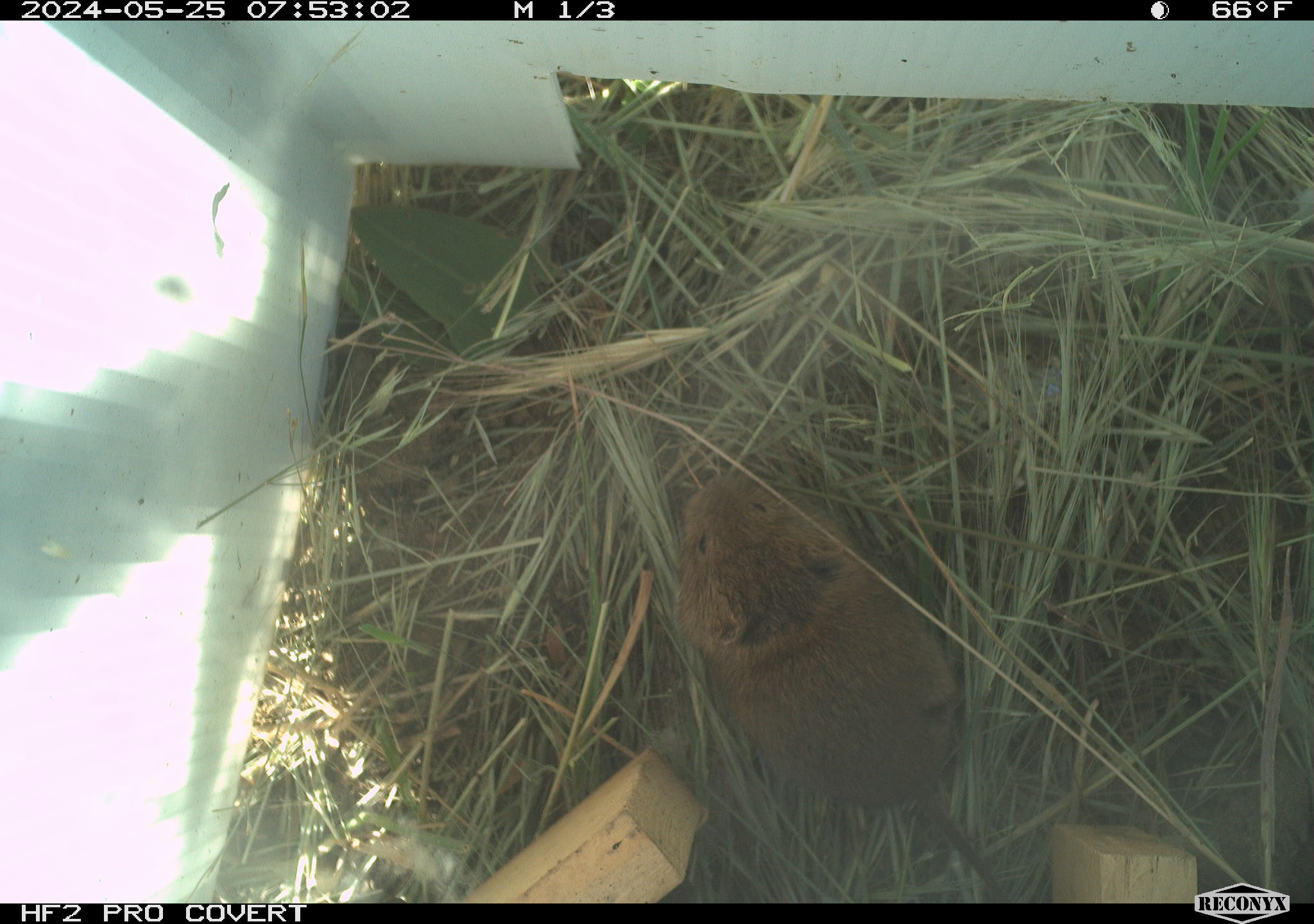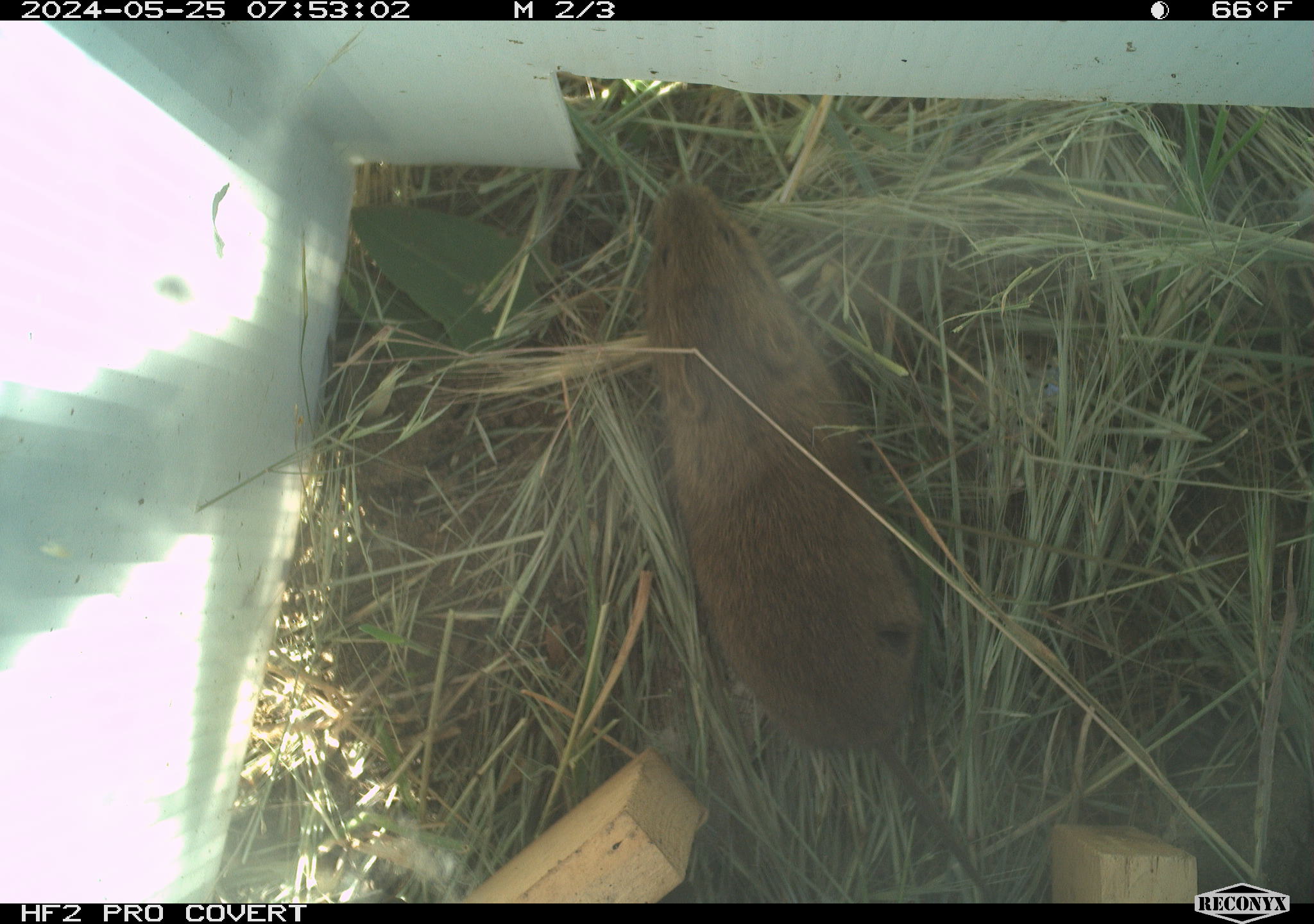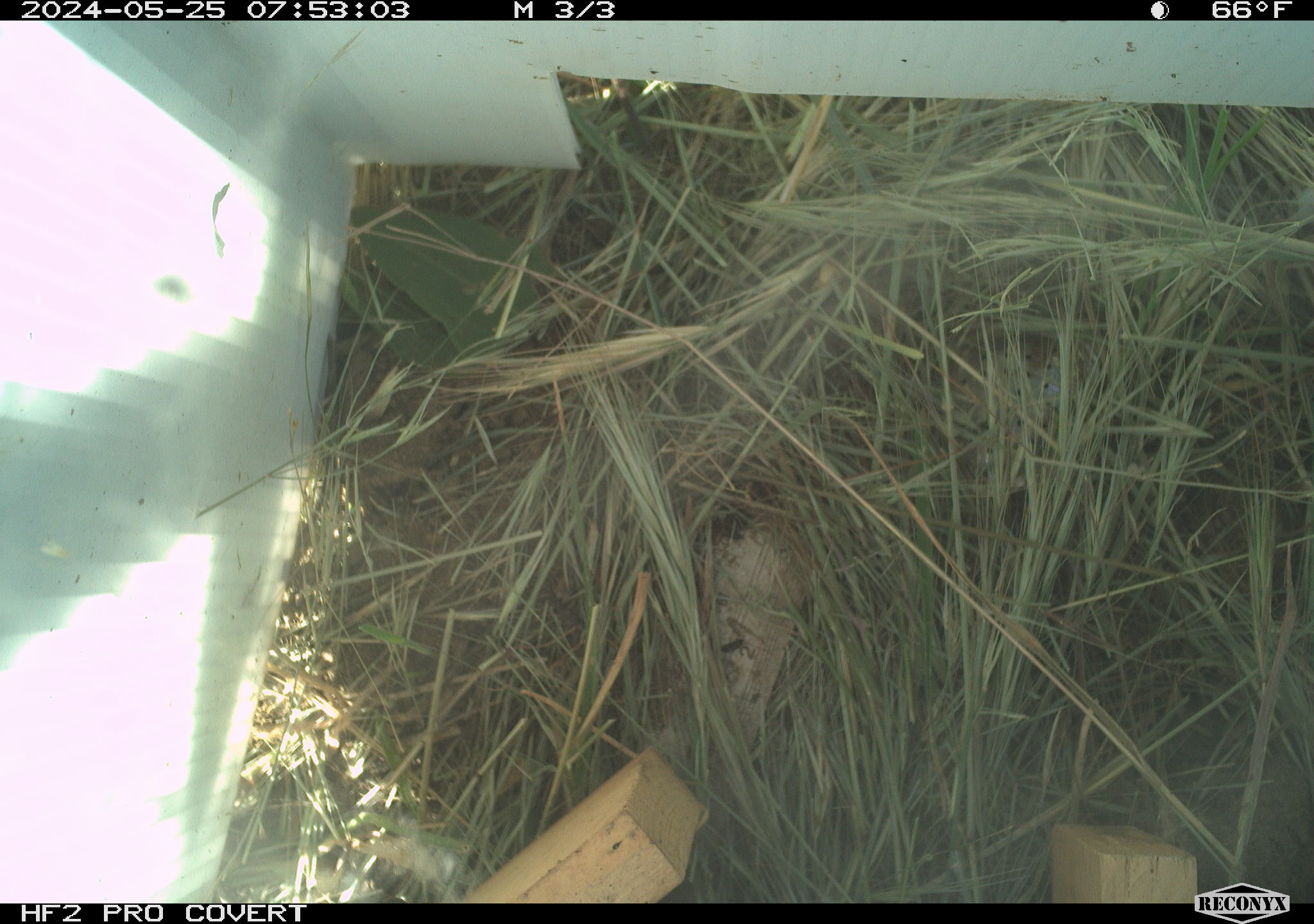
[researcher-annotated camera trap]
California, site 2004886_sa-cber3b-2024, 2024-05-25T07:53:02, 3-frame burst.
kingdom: Animalia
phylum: Chordata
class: Mammalia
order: Rodentia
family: Cricetidae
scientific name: Arvicolinae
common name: voles, lemmings, and muskrats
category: arvicolinae subfamily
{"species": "arvicolinae subfamily (voles, lemmings, and muskrats) (Arvicolinae)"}